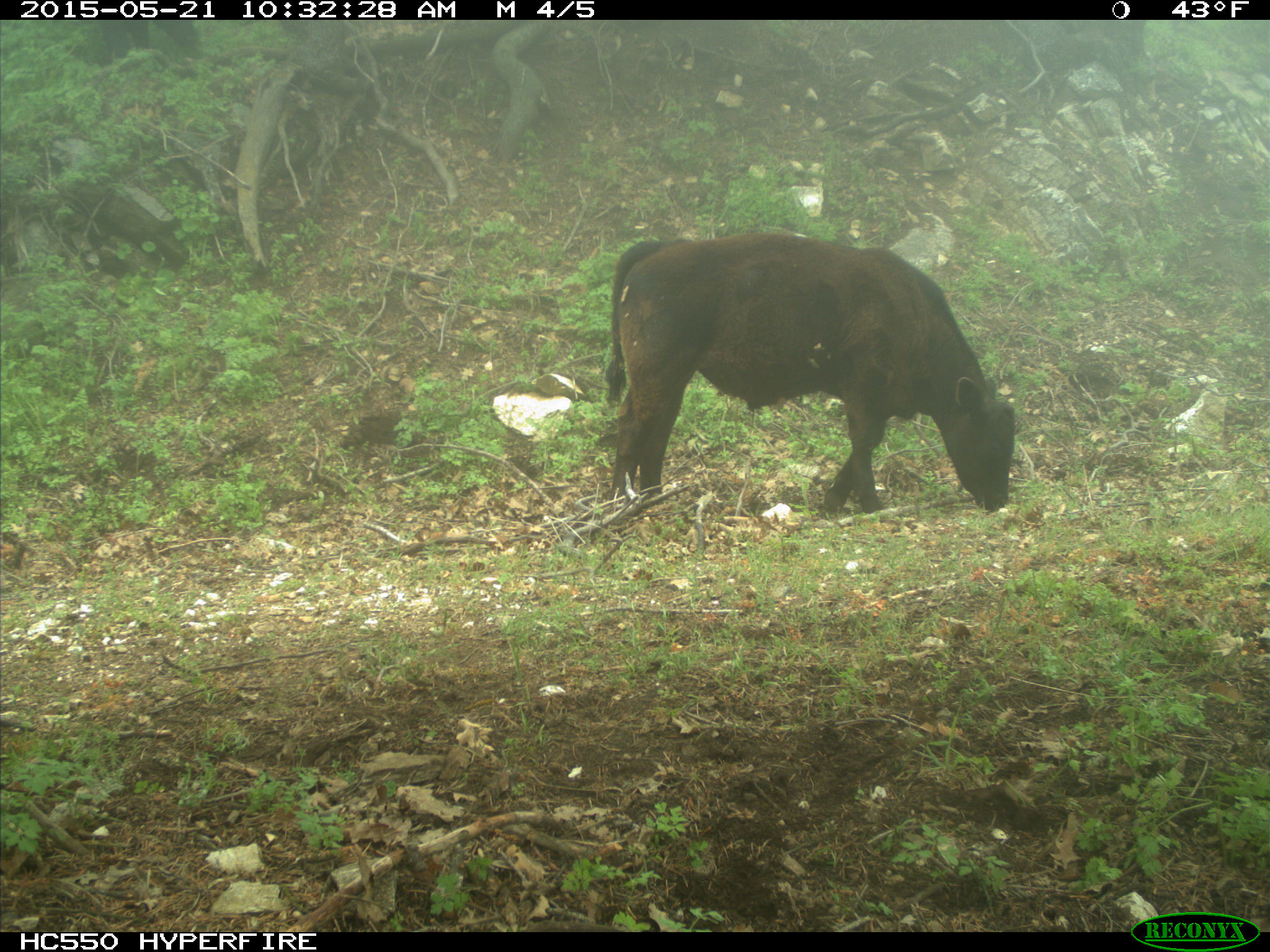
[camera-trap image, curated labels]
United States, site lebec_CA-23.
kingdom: Animalia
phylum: Chordata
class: Mammalia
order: Artiodactyla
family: Bovidae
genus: Bos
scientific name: Bos taurus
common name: domestic cow